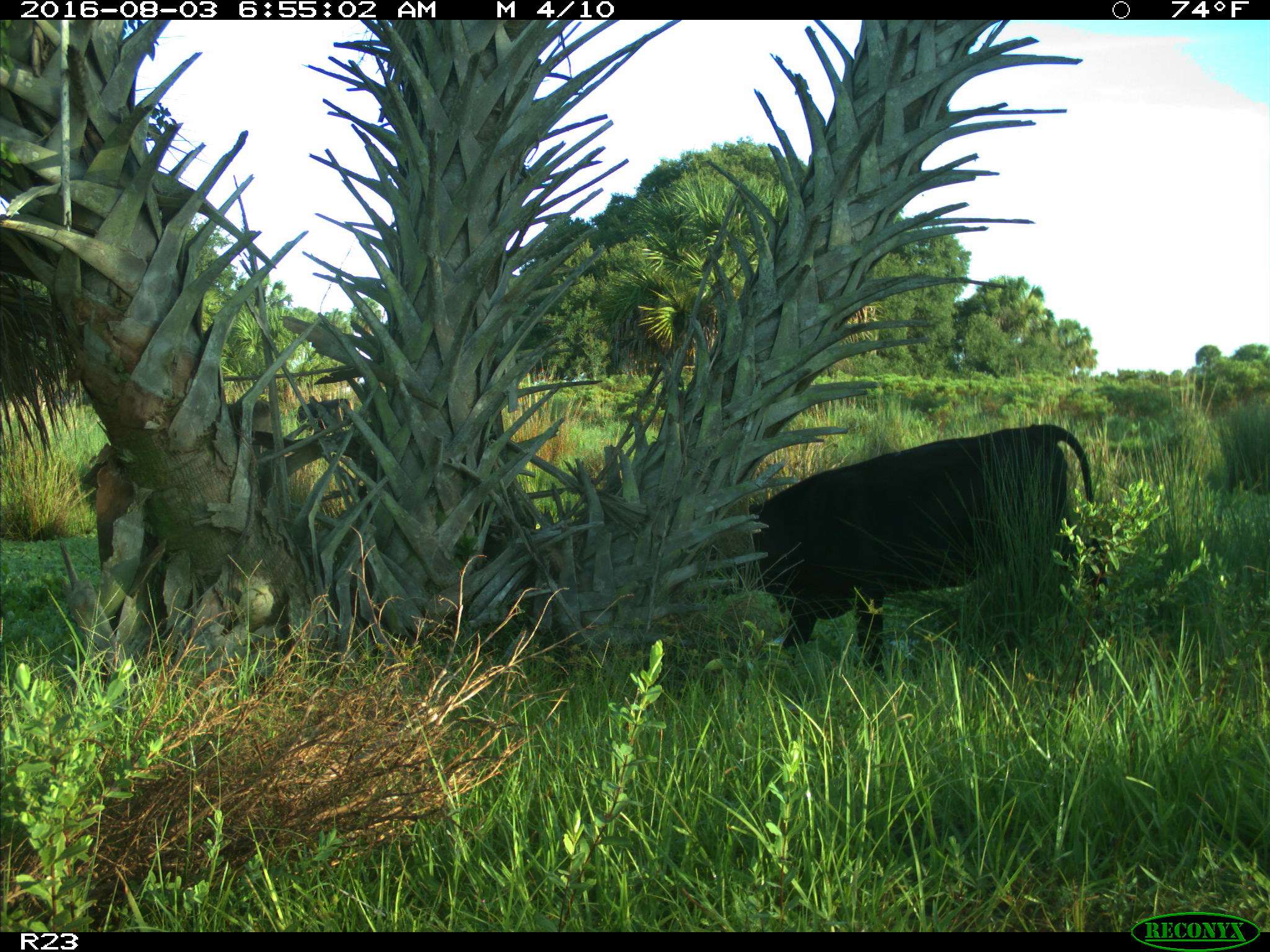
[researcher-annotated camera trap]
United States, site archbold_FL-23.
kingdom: Animalia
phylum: Chordata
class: Mammalia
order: Artiodactyla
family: Bovidae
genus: Bos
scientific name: Bos taurus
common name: domestic cow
Bos taurus (domestic cow).